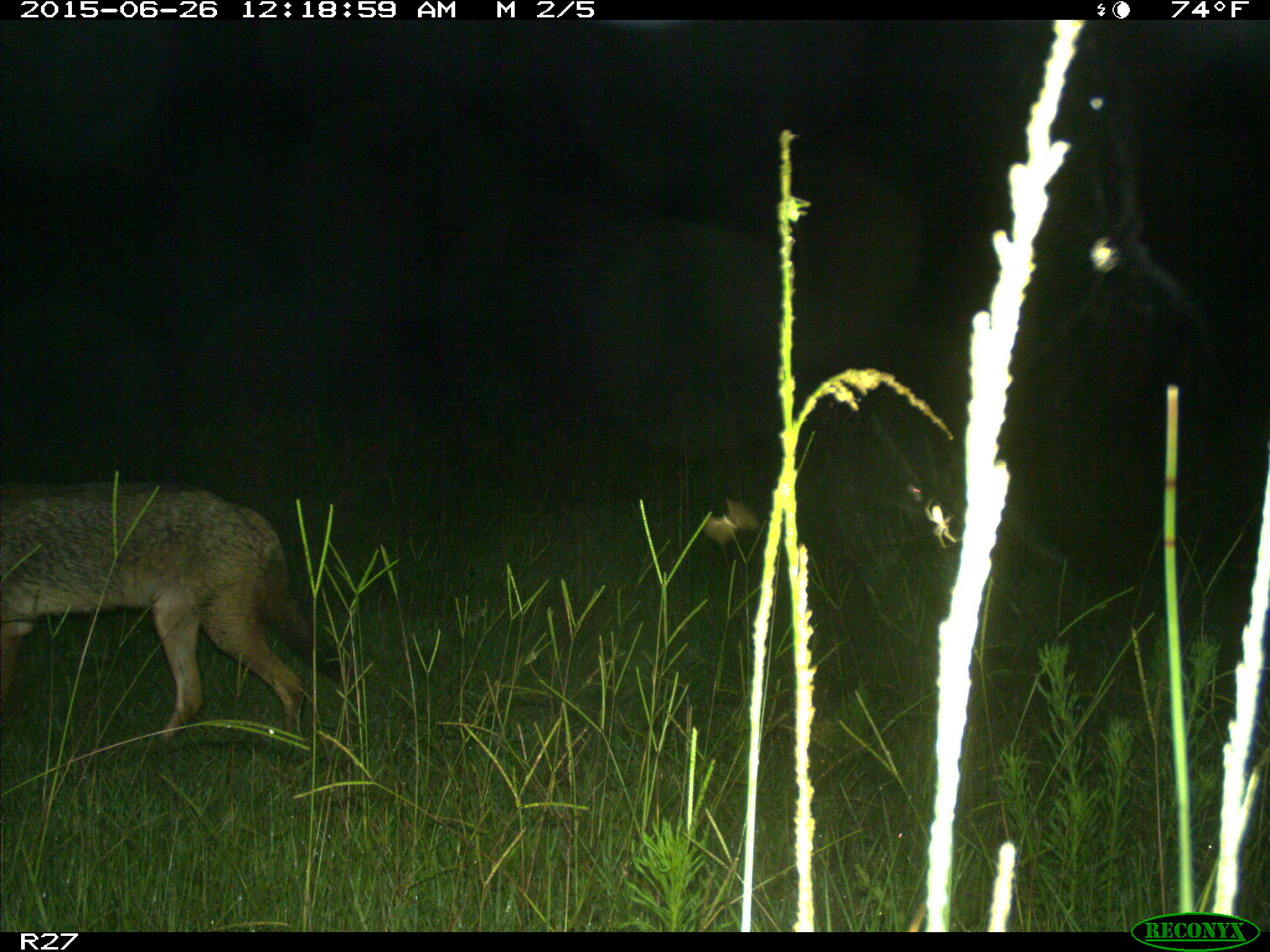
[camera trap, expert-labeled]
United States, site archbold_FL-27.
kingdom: Animalia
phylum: Chordata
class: Mammalia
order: Carnivora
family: Canidae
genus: Canis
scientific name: Canis latrans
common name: coyote